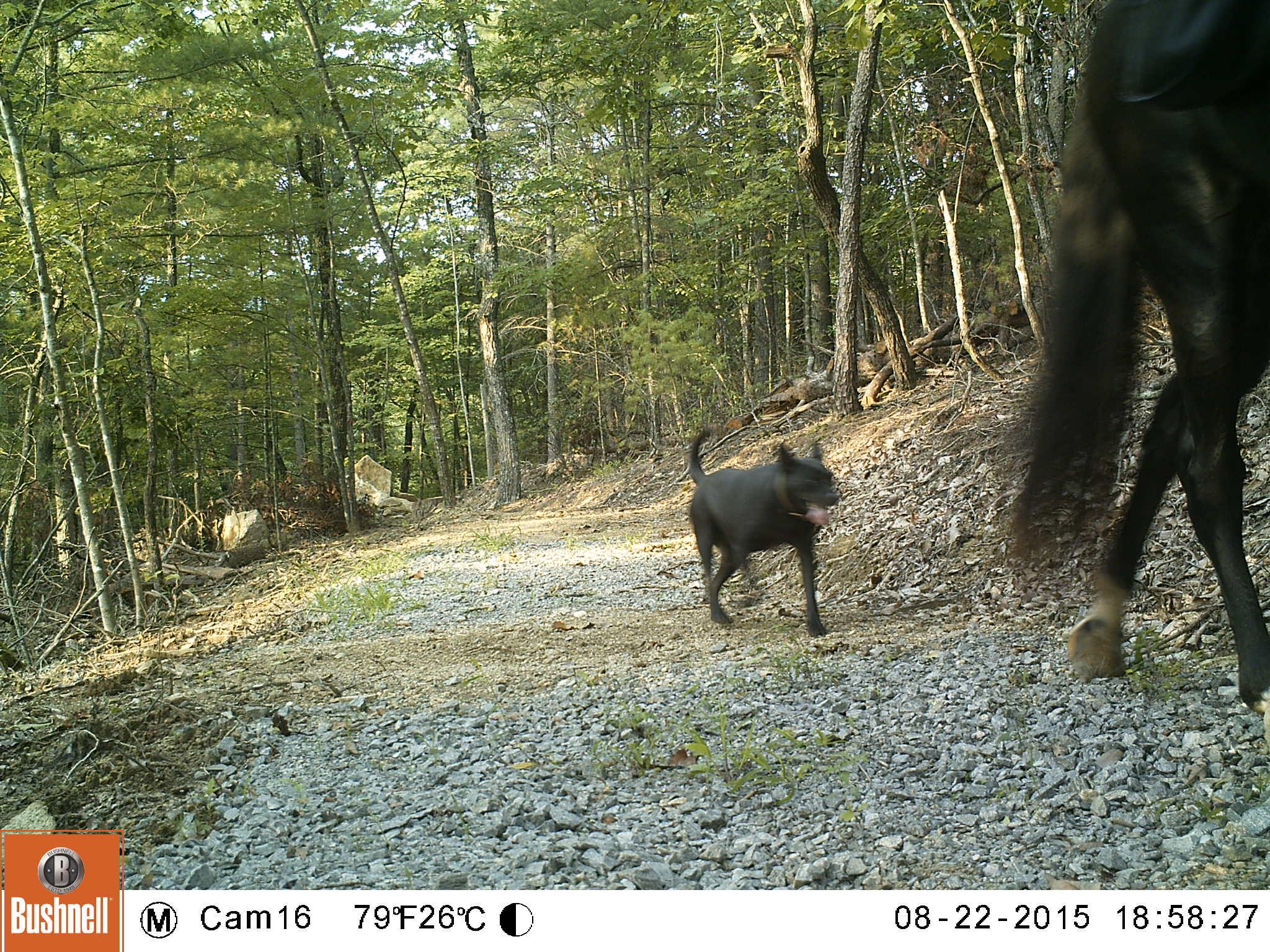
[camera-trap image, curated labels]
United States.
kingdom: Animalia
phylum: Chordata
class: Mammalia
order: Perissodactyla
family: Equidae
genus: Equus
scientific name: Equus caballus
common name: horse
Horse (Equus caballus).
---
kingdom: Animalia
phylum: Chordata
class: Mammalia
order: Carnivora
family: Canidae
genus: Canis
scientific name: Canis familiaris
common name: domestic dog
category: Dog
Dog (domestic dog) (Canis familiaris).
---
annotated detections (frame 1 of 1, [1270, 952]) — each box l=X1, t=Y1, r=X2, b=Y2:
Dog: l=681, t=426, r=845, b=643
Horse: l=1002, t=0, r=1269, b=714